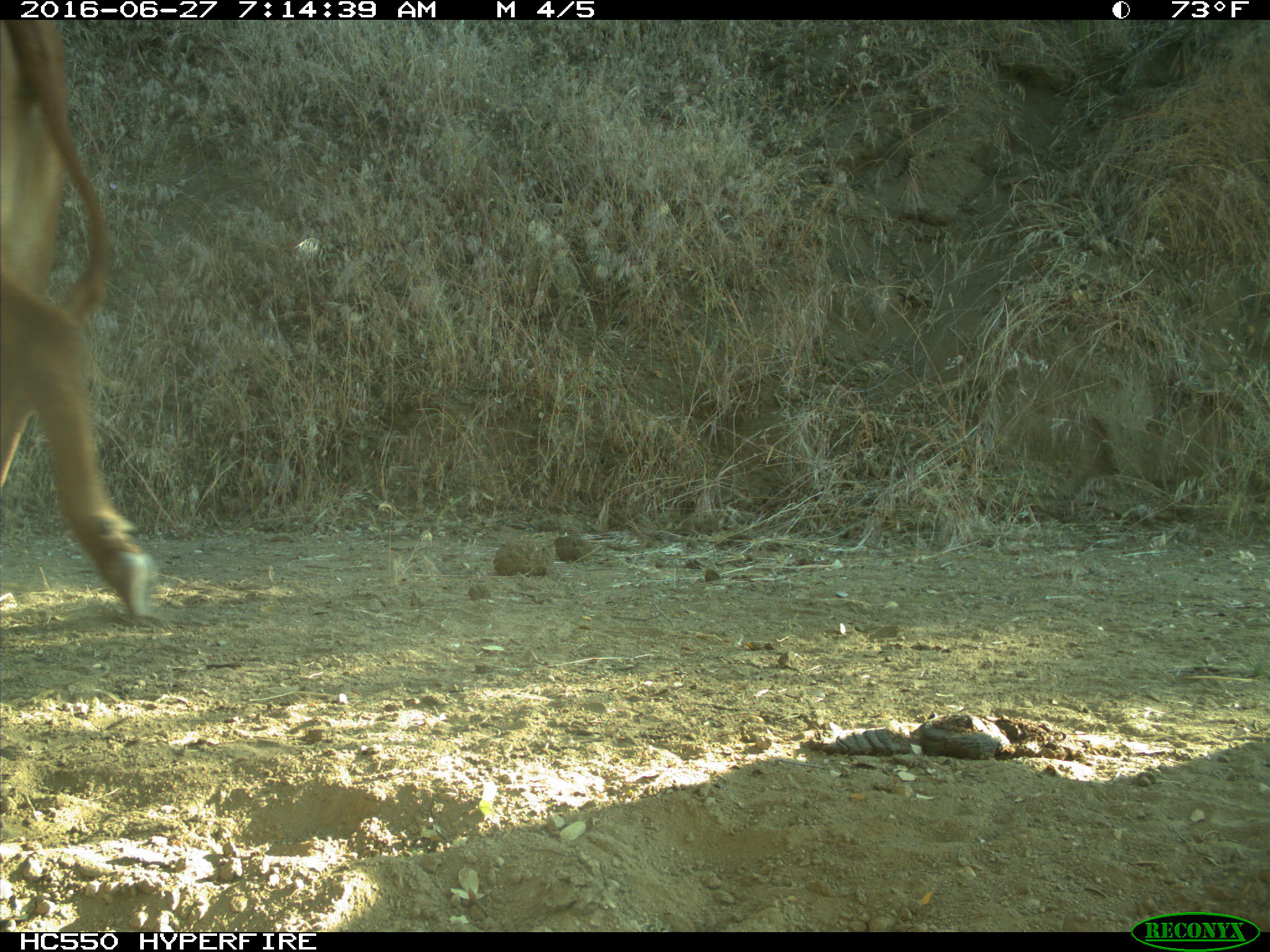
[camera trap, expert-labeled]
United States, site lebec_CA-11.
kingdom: Animalia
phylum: Chordata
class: Mammalia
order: Artiodactyla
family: Bovidae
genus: Bos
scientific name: Bos taurus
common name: domestic cow